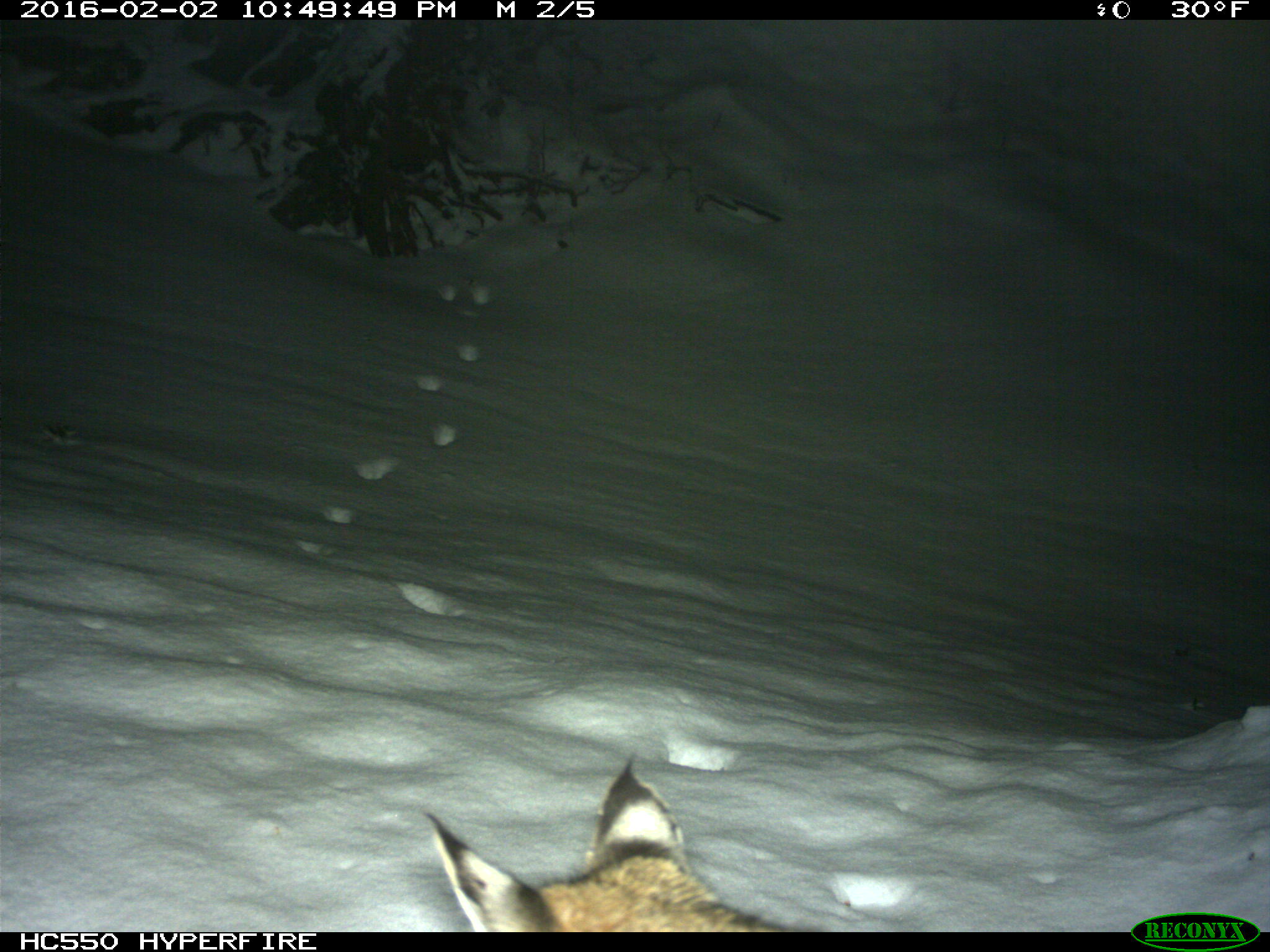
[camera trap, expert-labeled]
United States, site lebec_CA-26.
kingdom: Animalia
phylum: Chordata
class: Mammalia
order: Carnivora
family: Felidae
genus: Lynx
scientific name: Lynx rufus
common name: bobcat